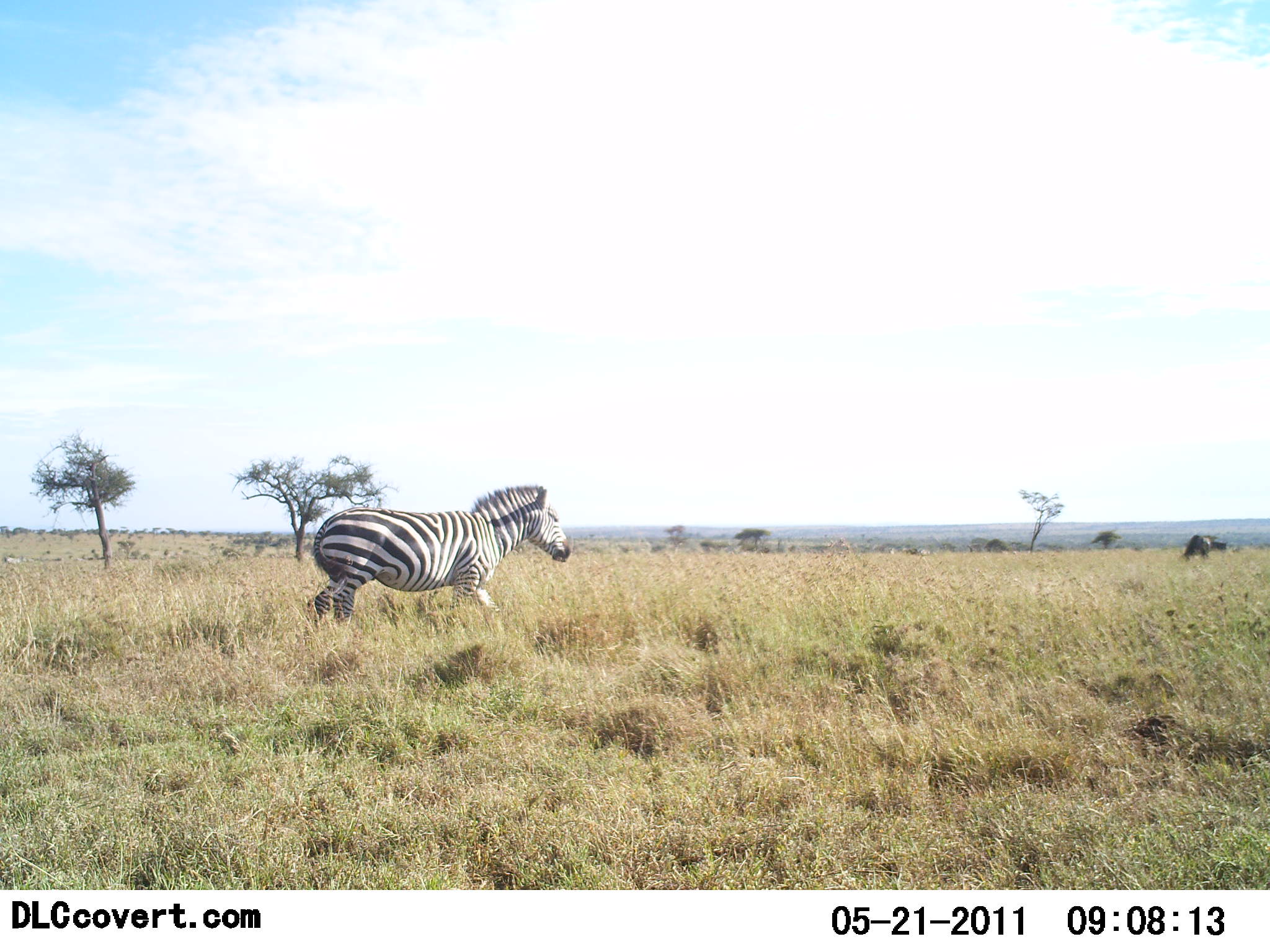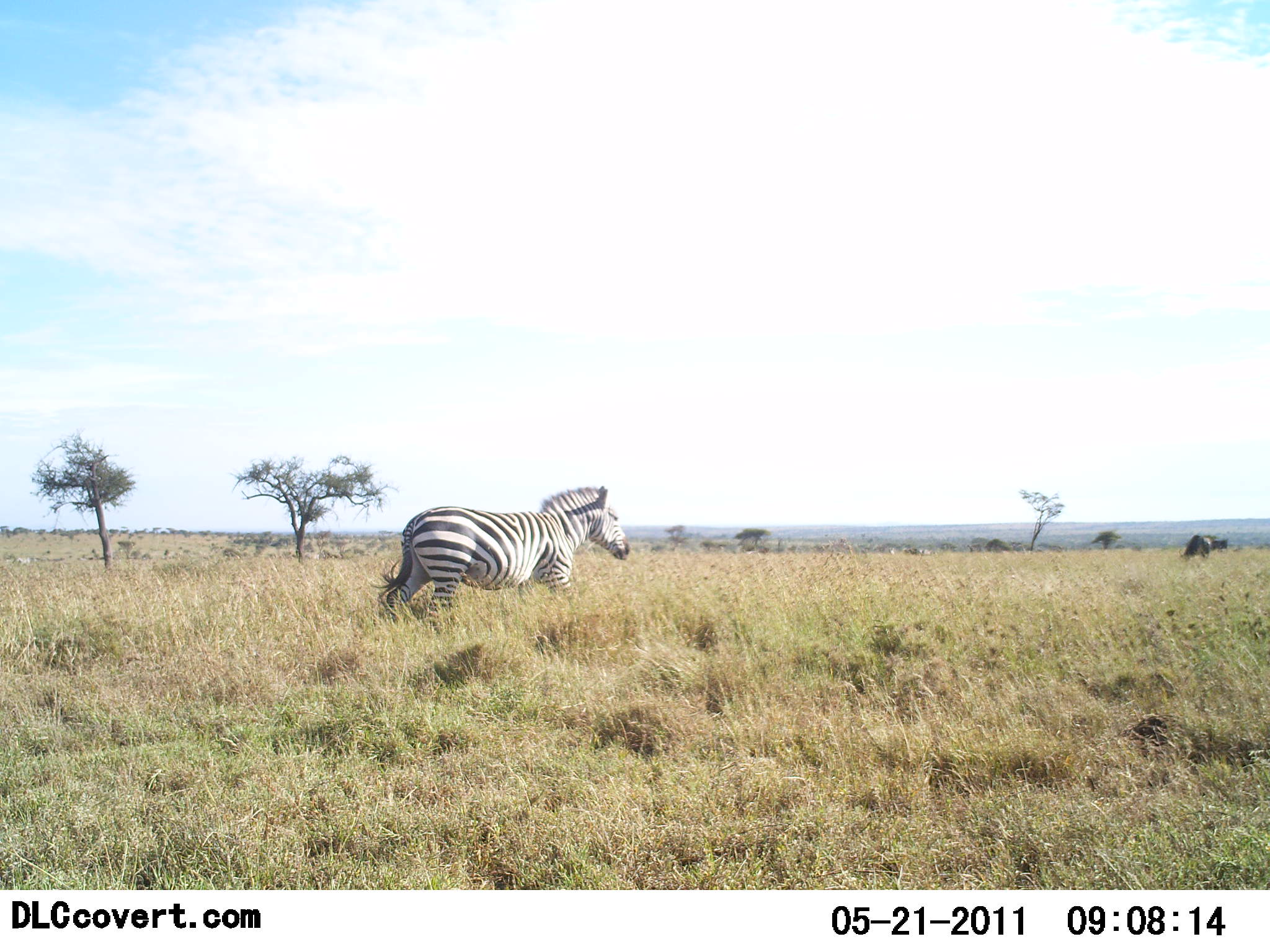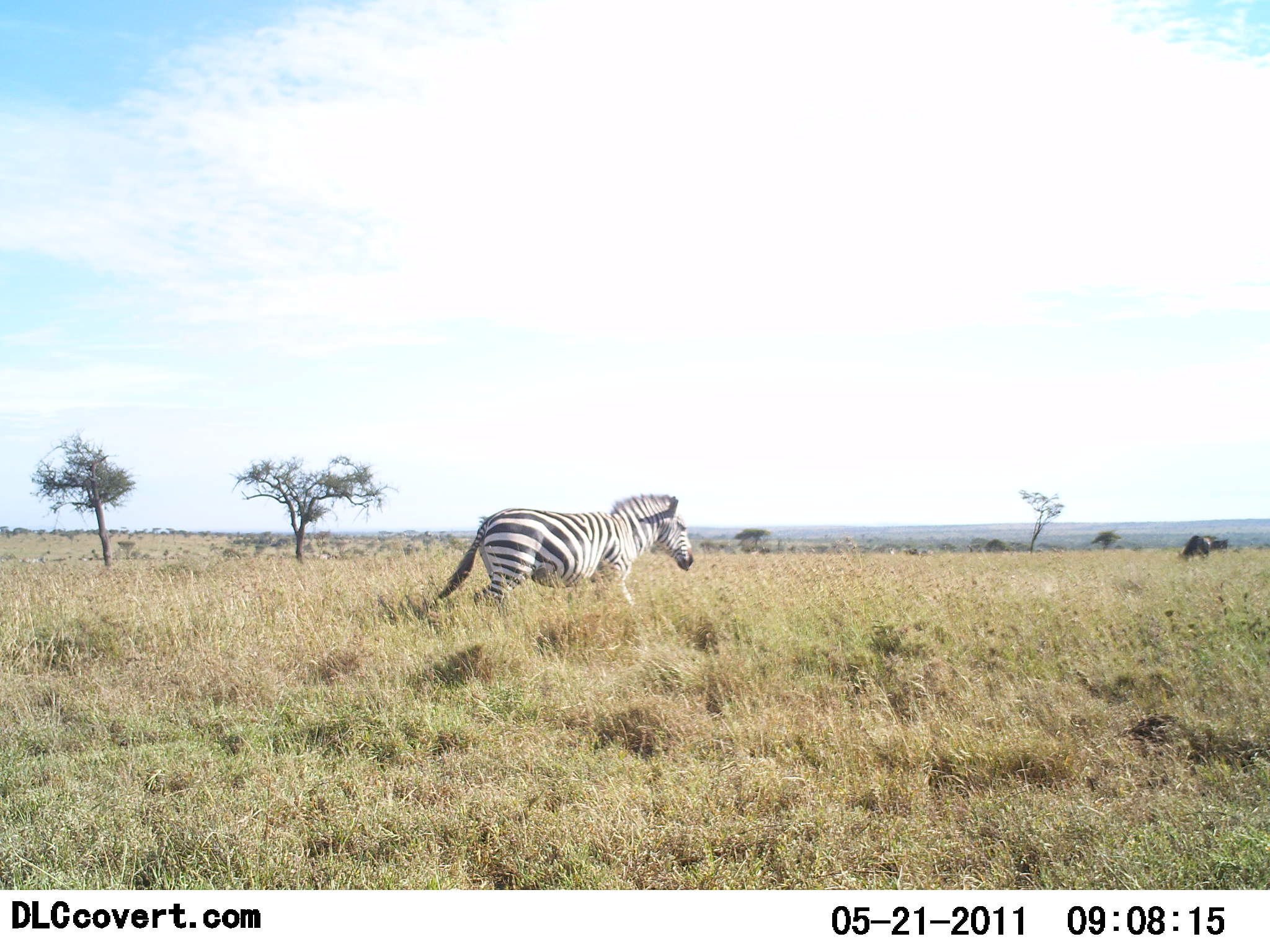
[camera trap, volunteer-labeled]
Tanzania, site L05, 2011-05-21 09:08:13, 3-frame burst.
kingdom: Animalia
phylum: Chordata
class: Mammalia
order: Perissodactyla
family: Equidae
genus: Equus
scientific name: Equus quagga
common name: plains zebra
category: zebra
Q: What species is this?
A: Zebra (plains zebra) (Equus quagga).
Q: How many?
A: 1.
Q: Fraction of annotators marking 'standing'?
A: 6%.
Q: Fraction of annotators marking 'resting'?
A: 0%.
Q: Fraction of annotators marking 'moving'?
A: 100%.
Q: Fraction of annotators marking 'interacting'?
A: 0%.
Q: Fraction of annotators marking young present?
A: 0%.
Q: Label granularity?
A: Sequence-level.